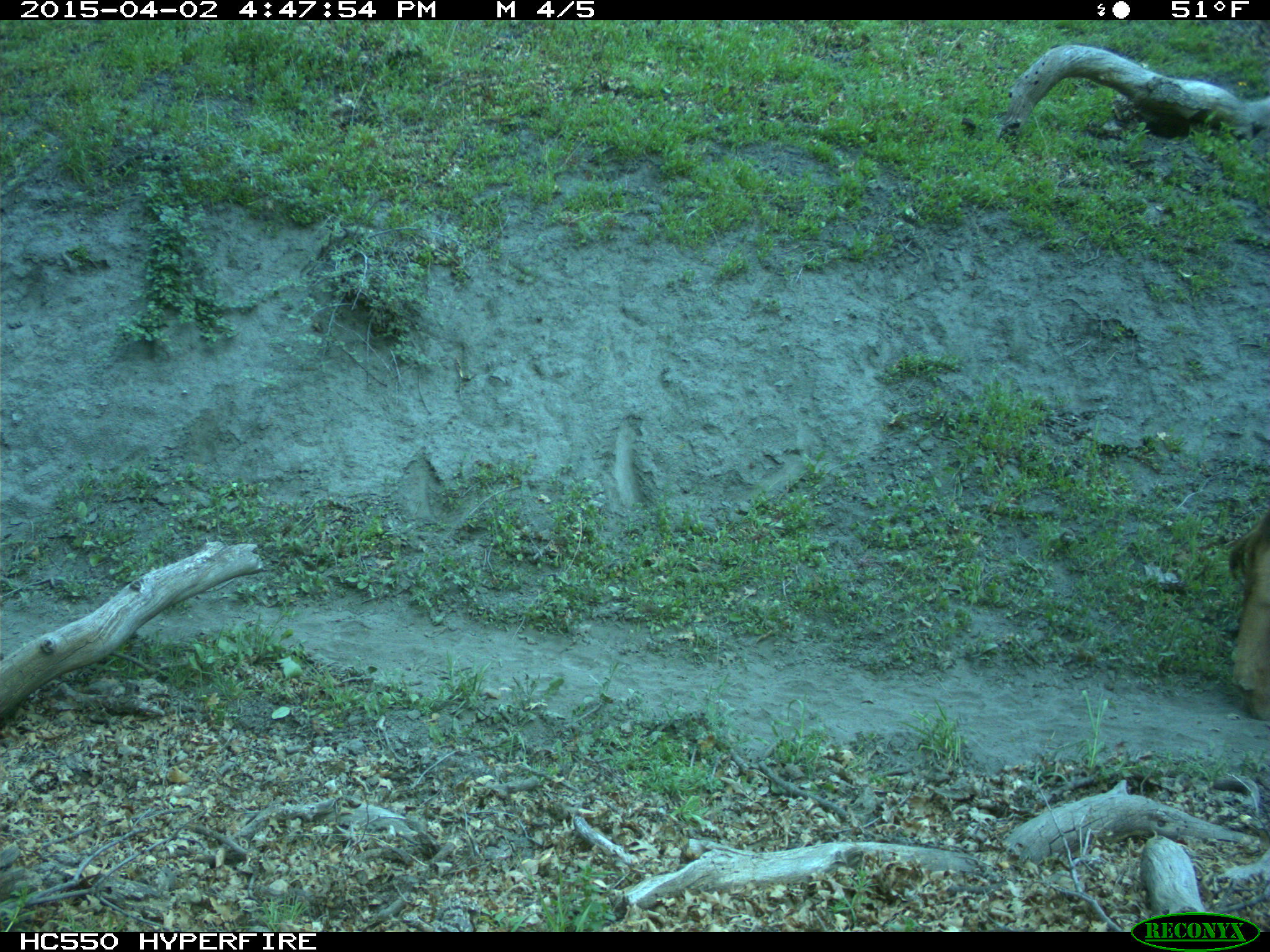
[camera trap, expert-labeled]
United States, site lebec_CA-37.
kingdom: Animalia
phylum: Chordata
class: Mammalia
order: Artiodactyla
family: Bovidae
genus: Bos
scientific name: Bos taurus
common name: domestic cow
Bos taurus (domestic cow).